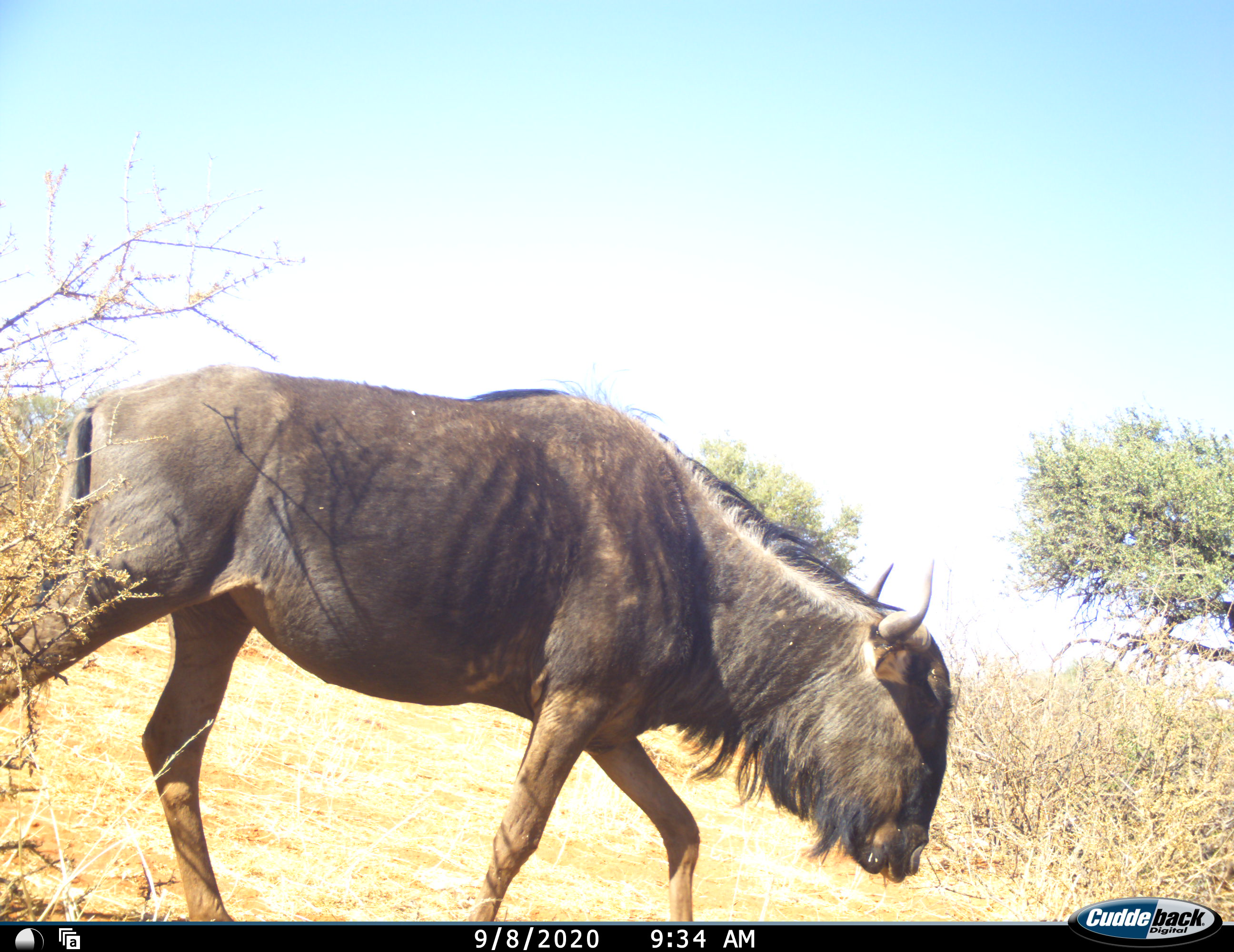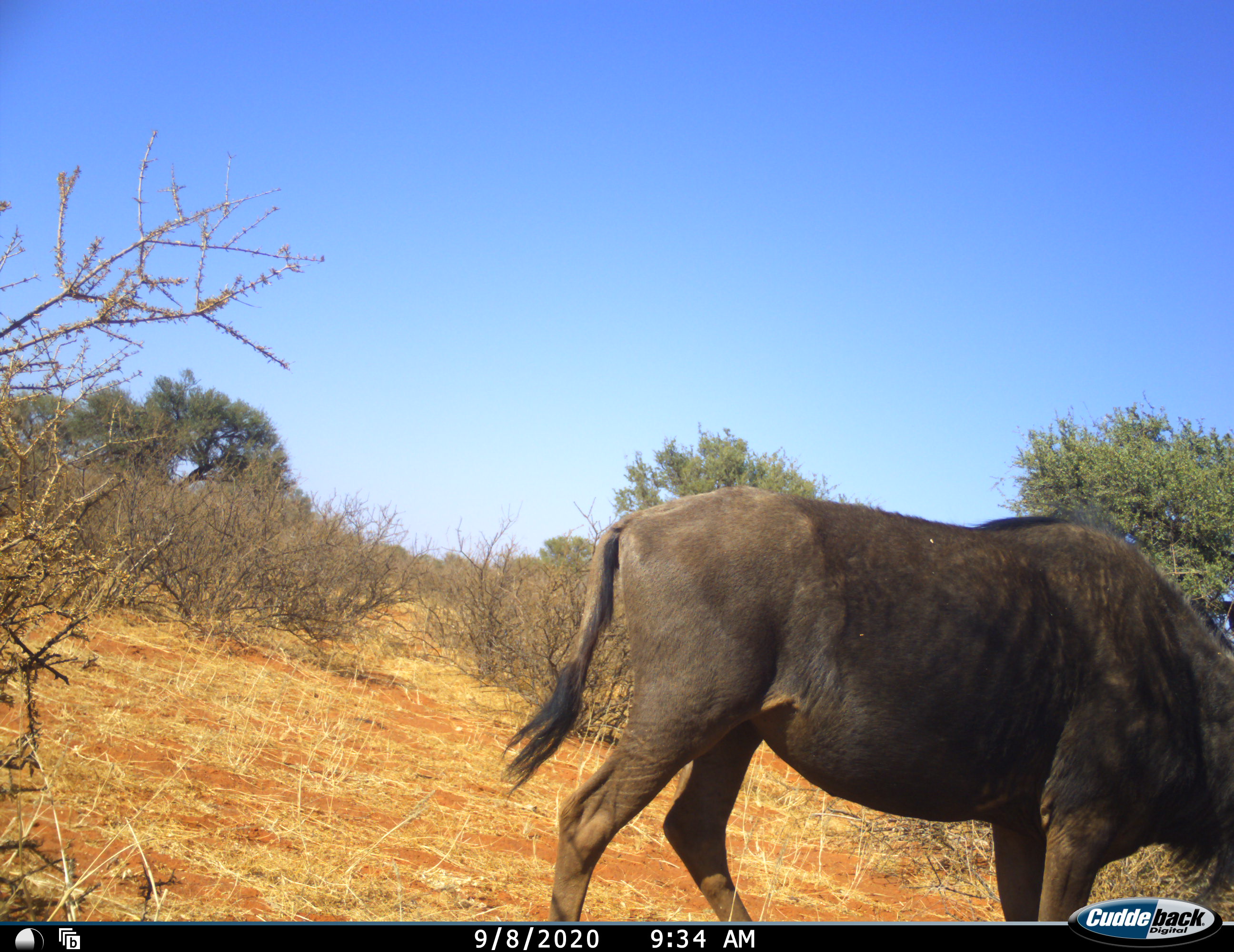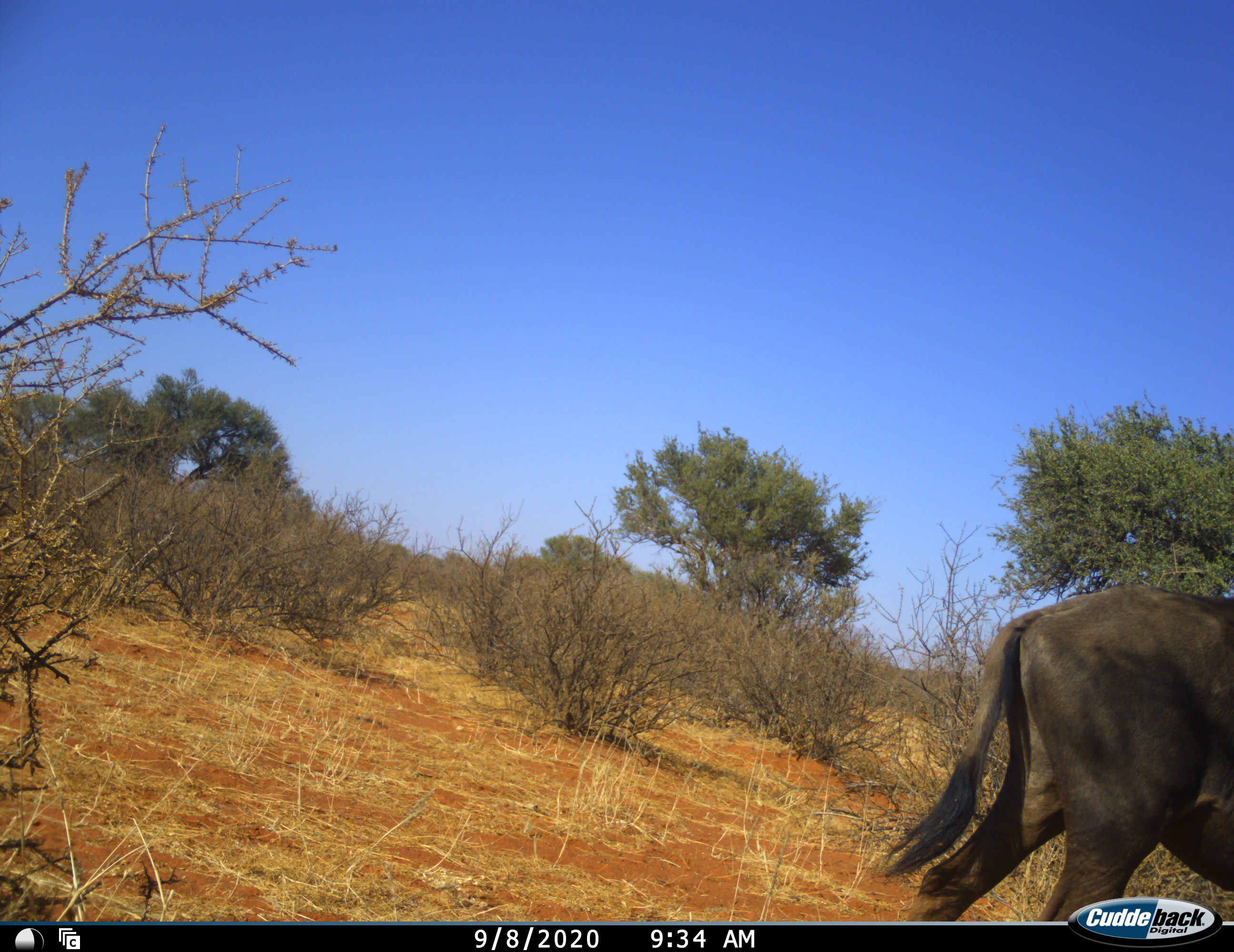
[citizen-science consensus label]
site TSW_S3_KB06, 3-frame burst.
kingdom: Animalia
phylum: Chordata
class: Mammalia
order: Artiodactyla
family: Bovidae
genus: Connochaetes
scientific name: Connochaetes taurinus taurinus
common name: blue wildebeest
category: wildebeestblue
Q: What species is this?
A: Wildebeestblue (blue wildebeest) (Connochaetes taurinus taurinus).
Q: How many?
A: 1.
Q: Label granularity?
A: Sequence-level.